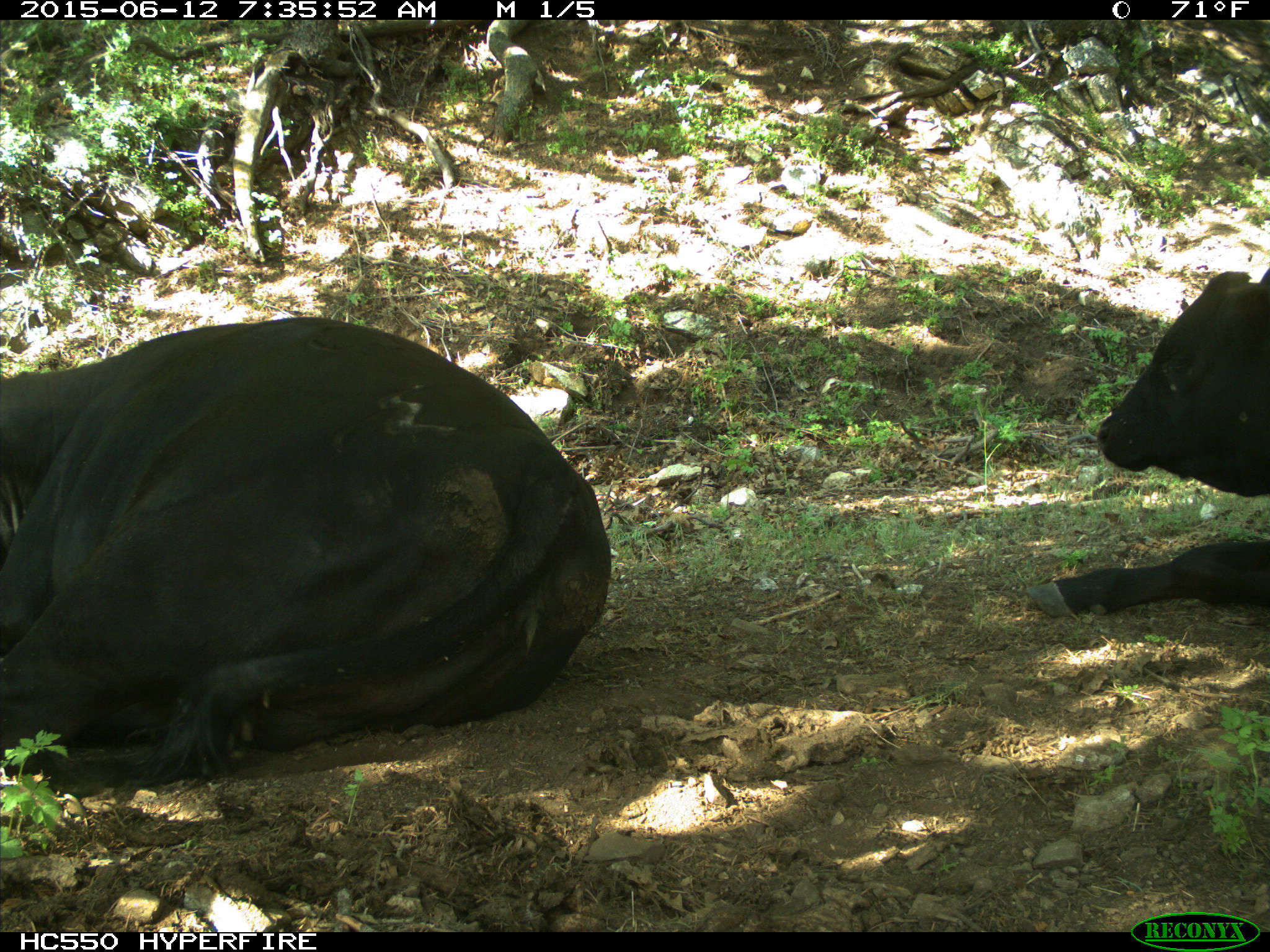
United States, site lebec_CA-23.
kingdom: Animalia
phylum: Chordata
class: Mammalia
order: Artiodactyla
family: Bovidae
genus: Bos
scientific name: Bos taurus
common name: domestic cow